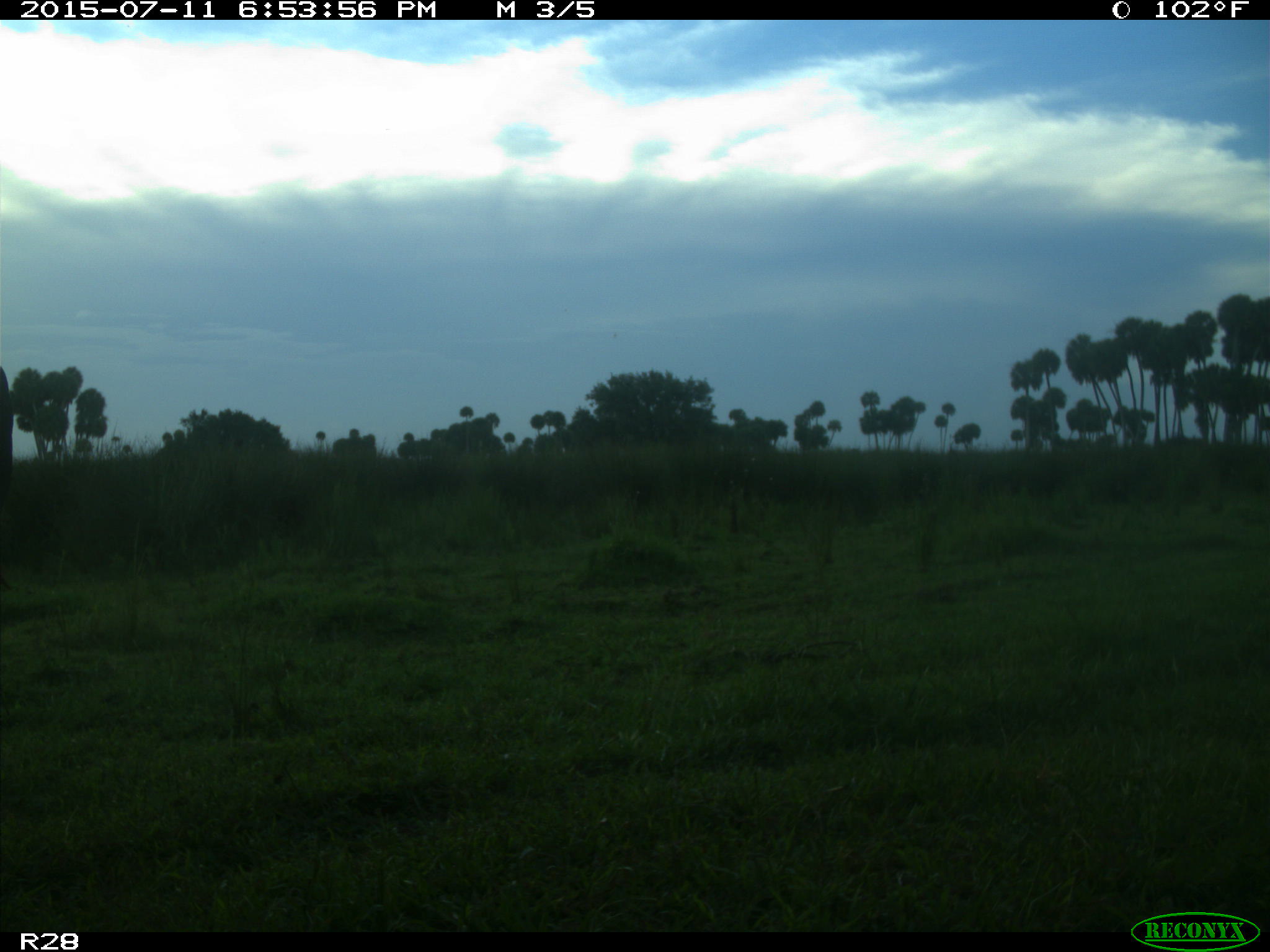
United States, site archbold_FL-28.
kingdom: Animalia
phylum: Chordata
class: Mammalia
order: Artiodactyla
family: Bovidae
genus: Bos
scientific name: Bos taurus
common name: domestic cow